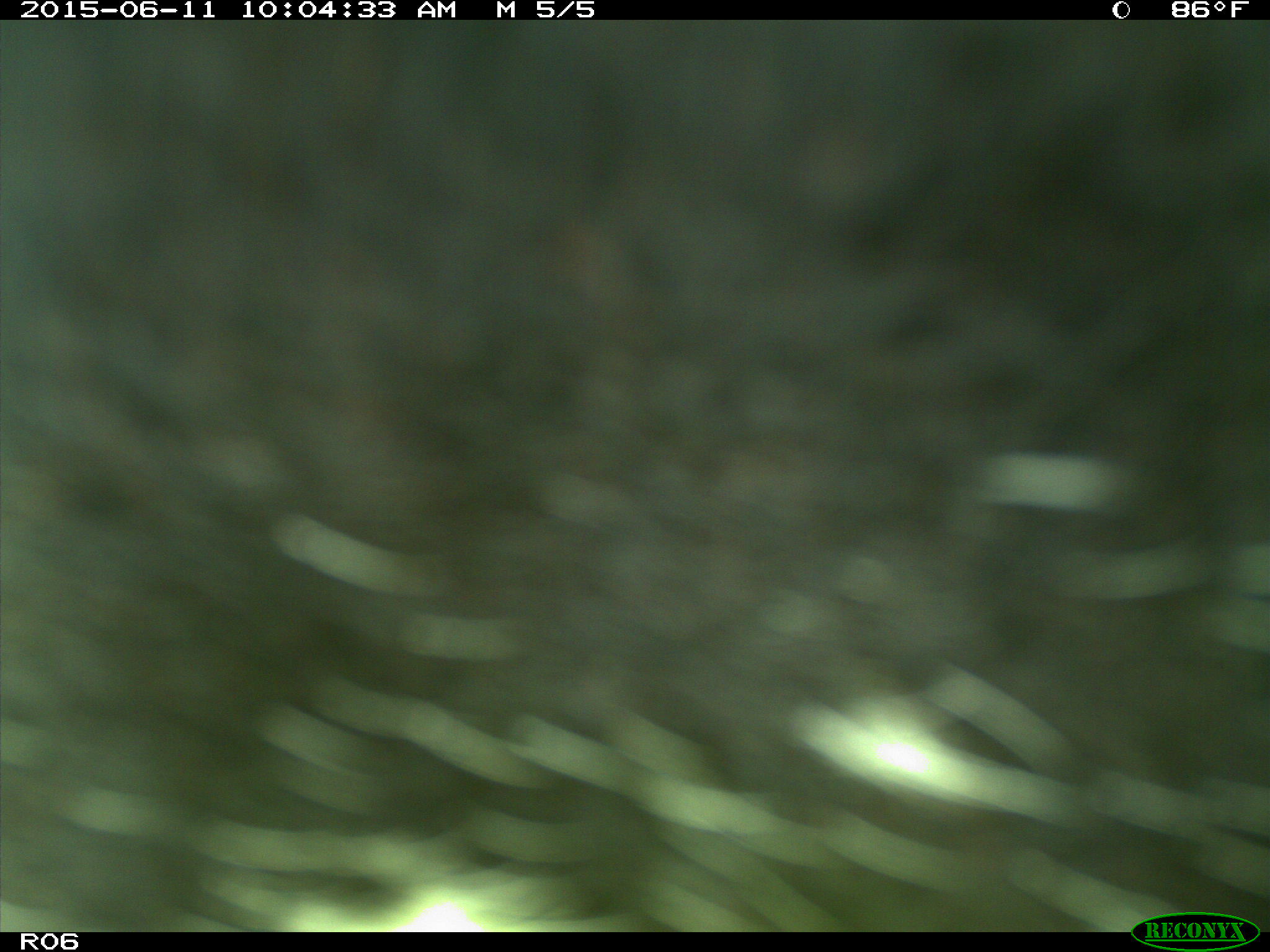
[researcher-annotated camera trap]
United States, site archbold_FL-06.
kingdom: Animalia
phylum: Chordata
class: Mammalia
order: Artiodactyla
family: Bovidae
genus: Bos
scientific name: Bos taurus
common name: domestic cow